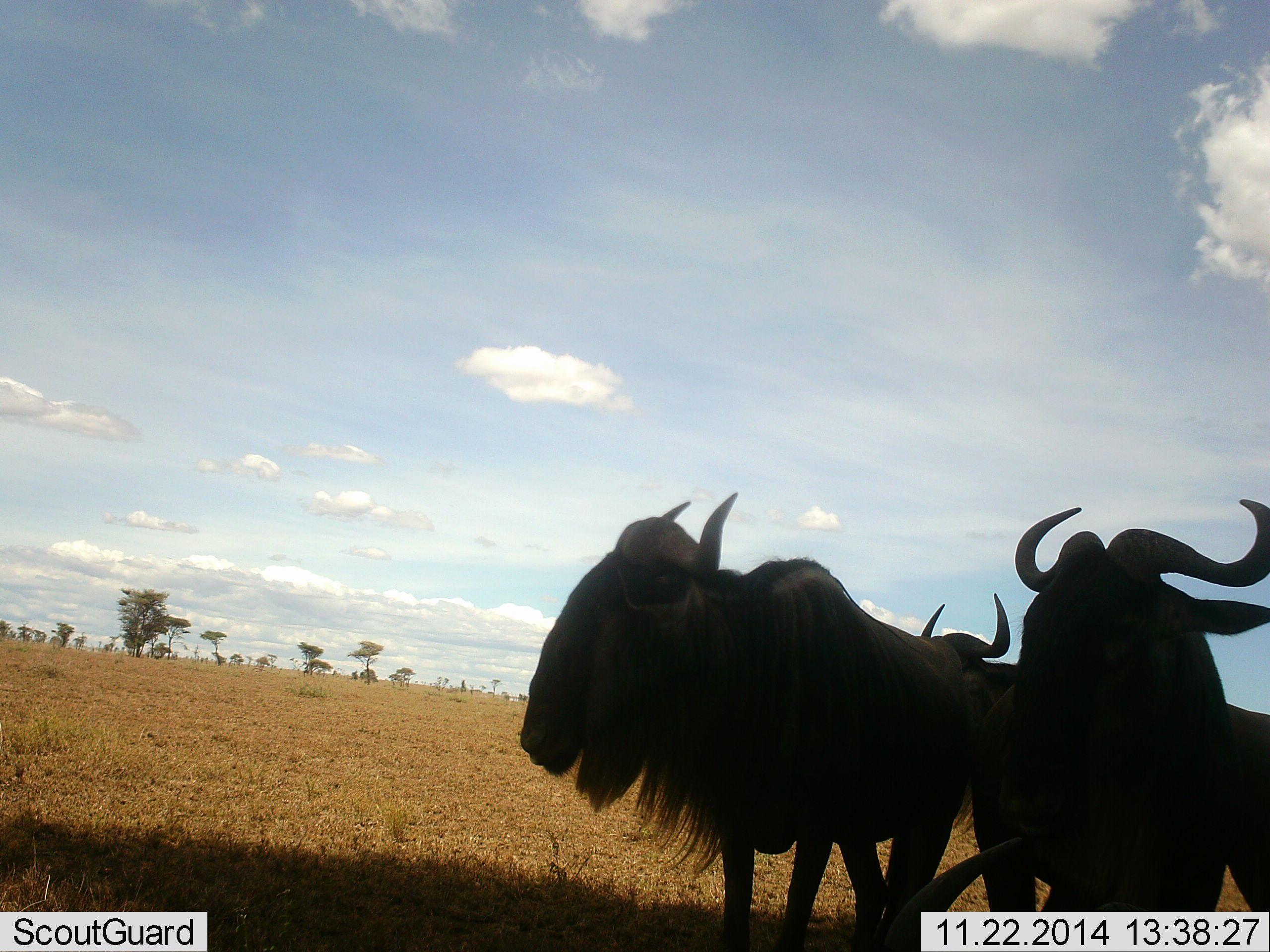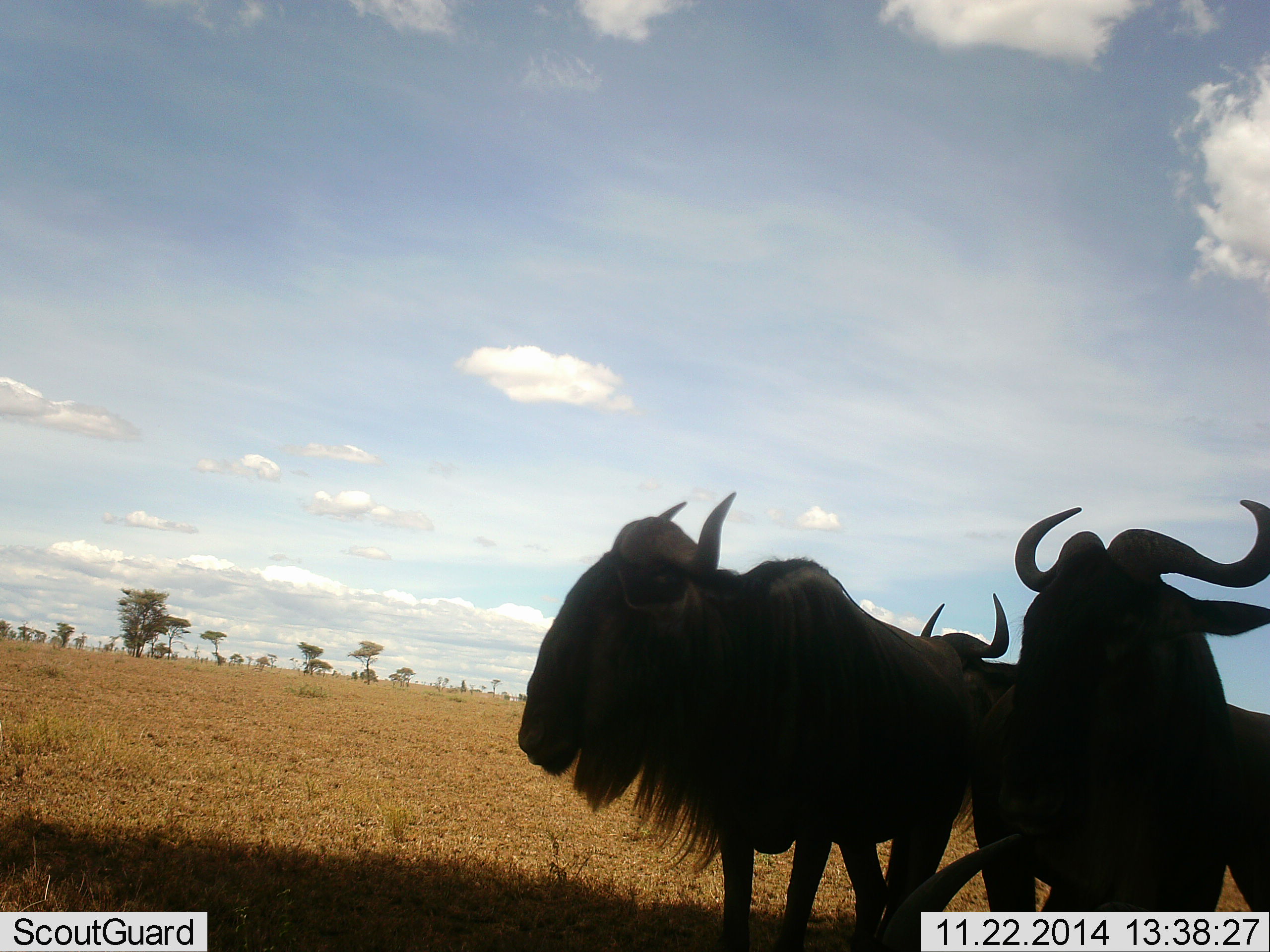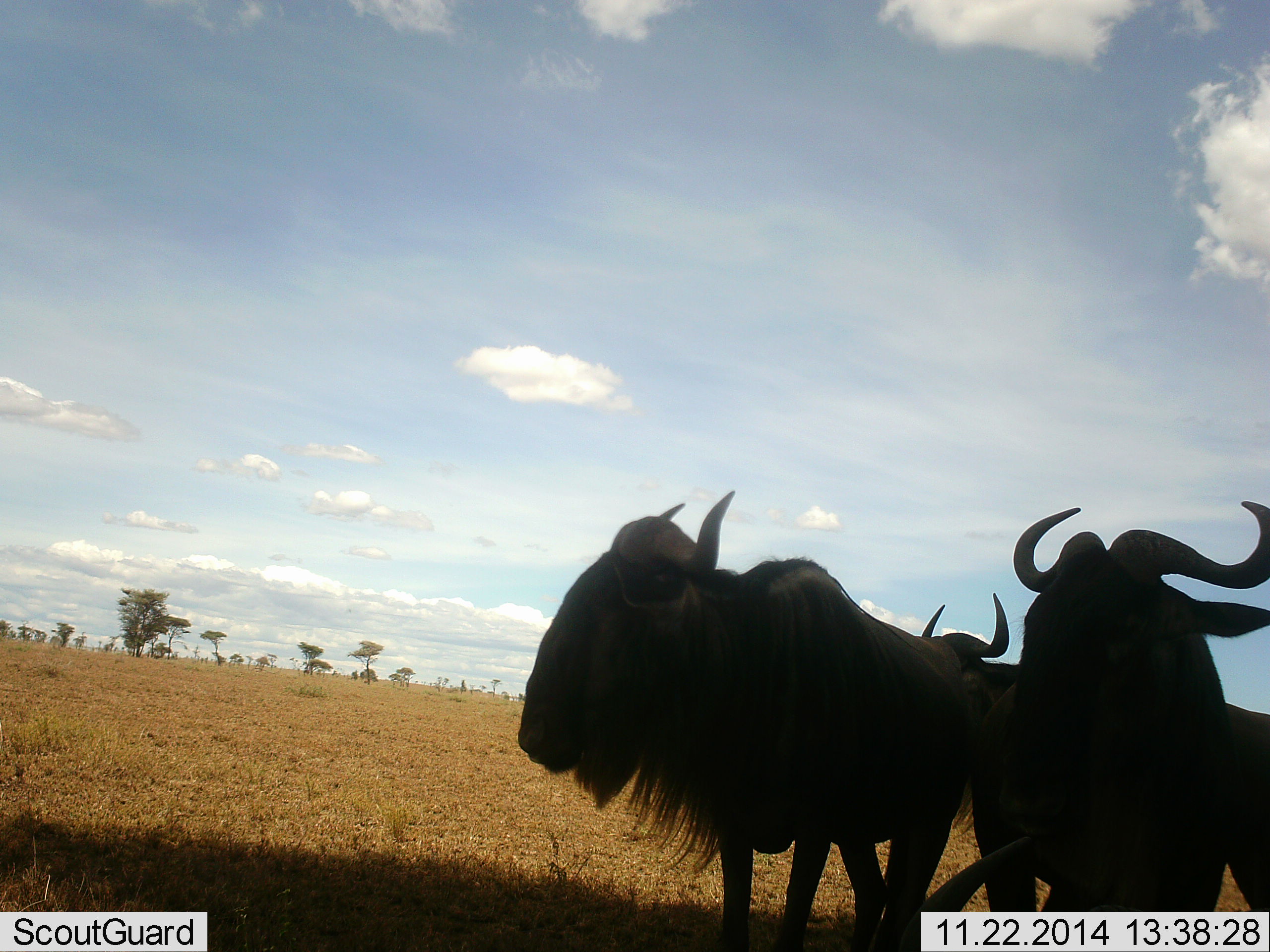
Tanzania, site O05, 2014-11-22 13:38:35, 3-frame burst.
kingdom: Animalia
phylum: Chordata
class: Mammalia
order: Artiodactyla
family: Bovidae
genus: Connochaetes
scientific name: Connochaetes taurinus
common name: blue wildebeest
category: wildebeest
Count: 3.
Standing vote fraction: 100%.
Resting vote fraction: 30%.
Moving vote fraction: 0%.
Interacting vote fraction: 0%.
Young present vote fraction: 0%.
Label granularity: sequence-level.